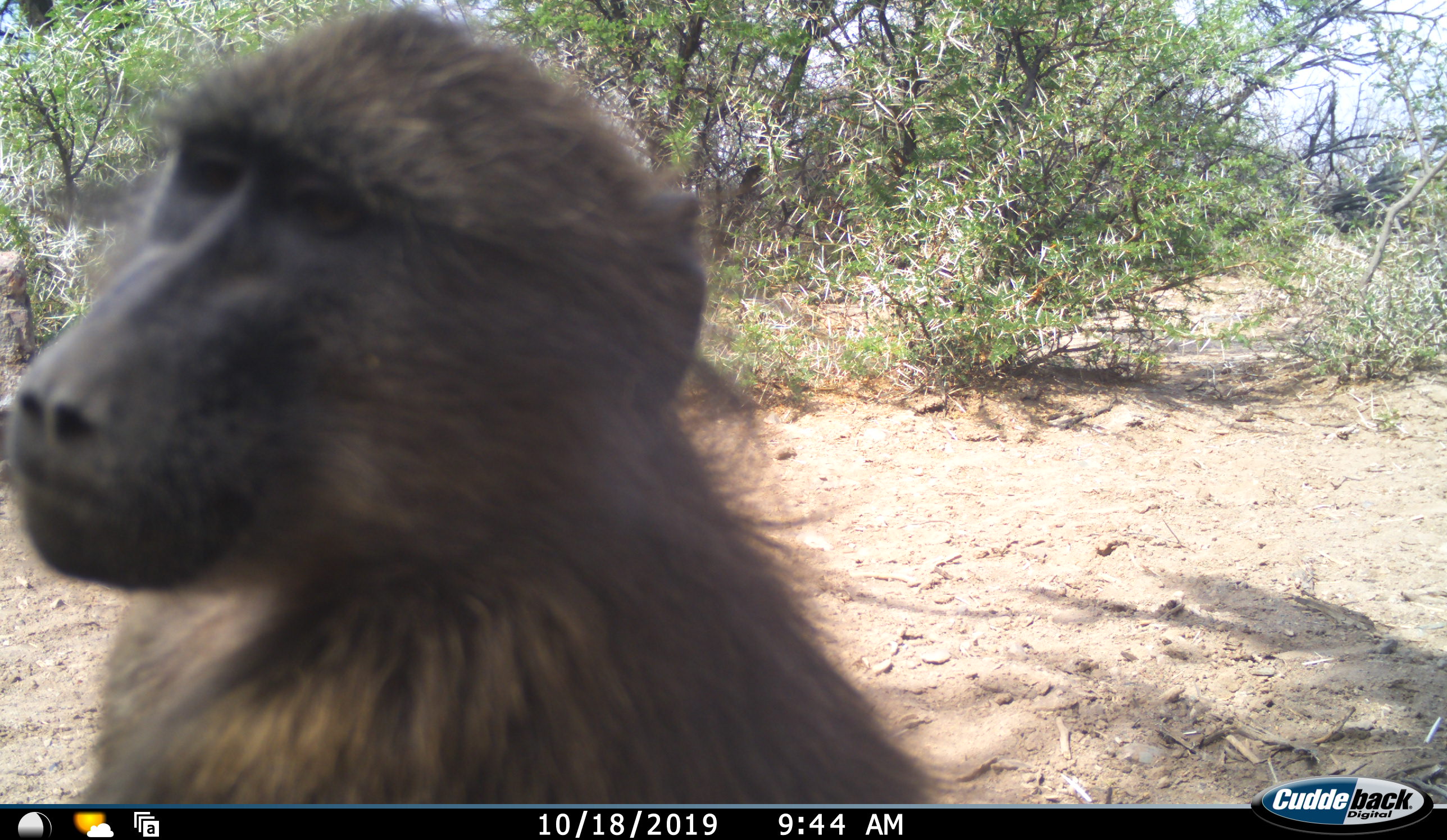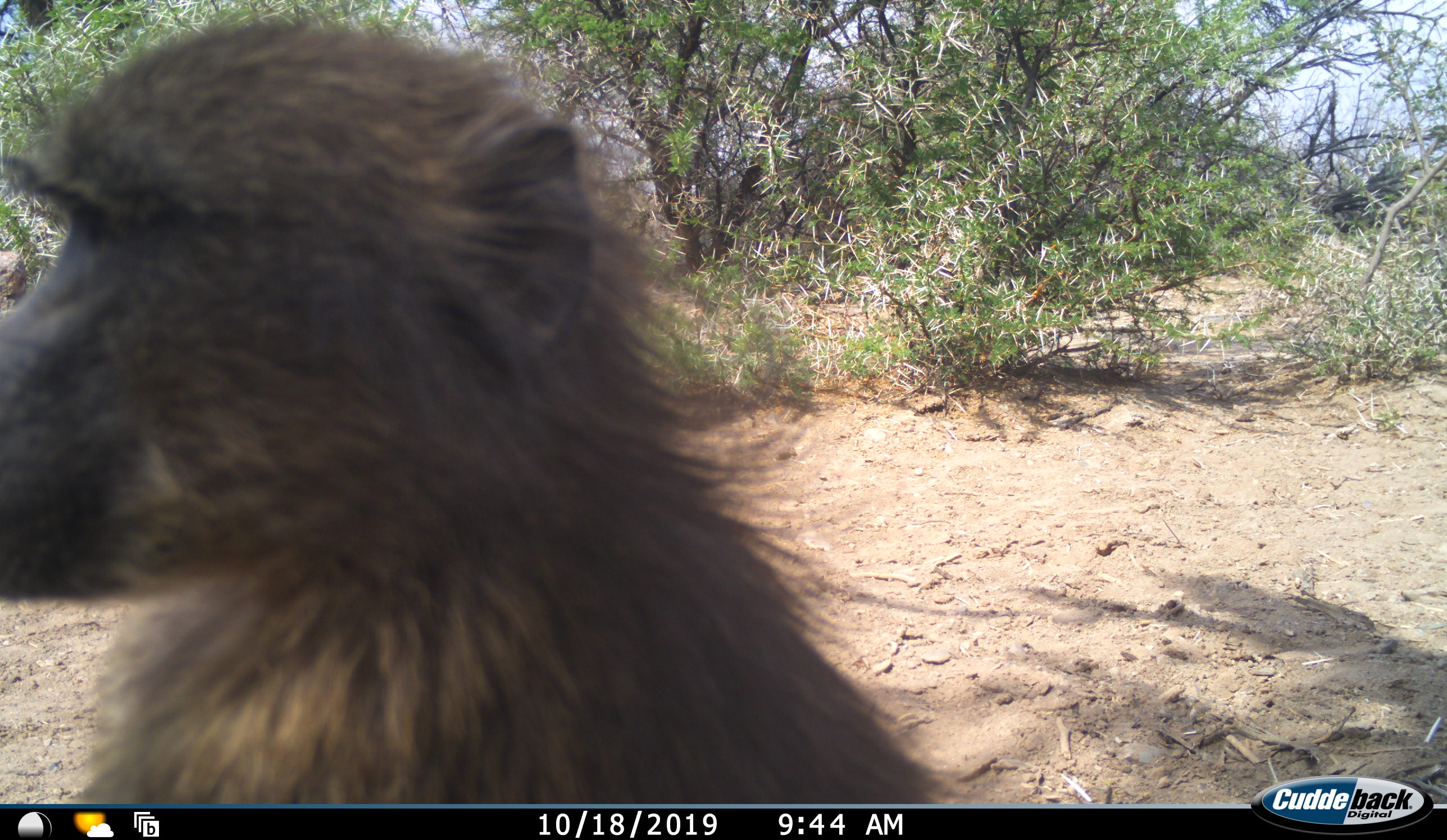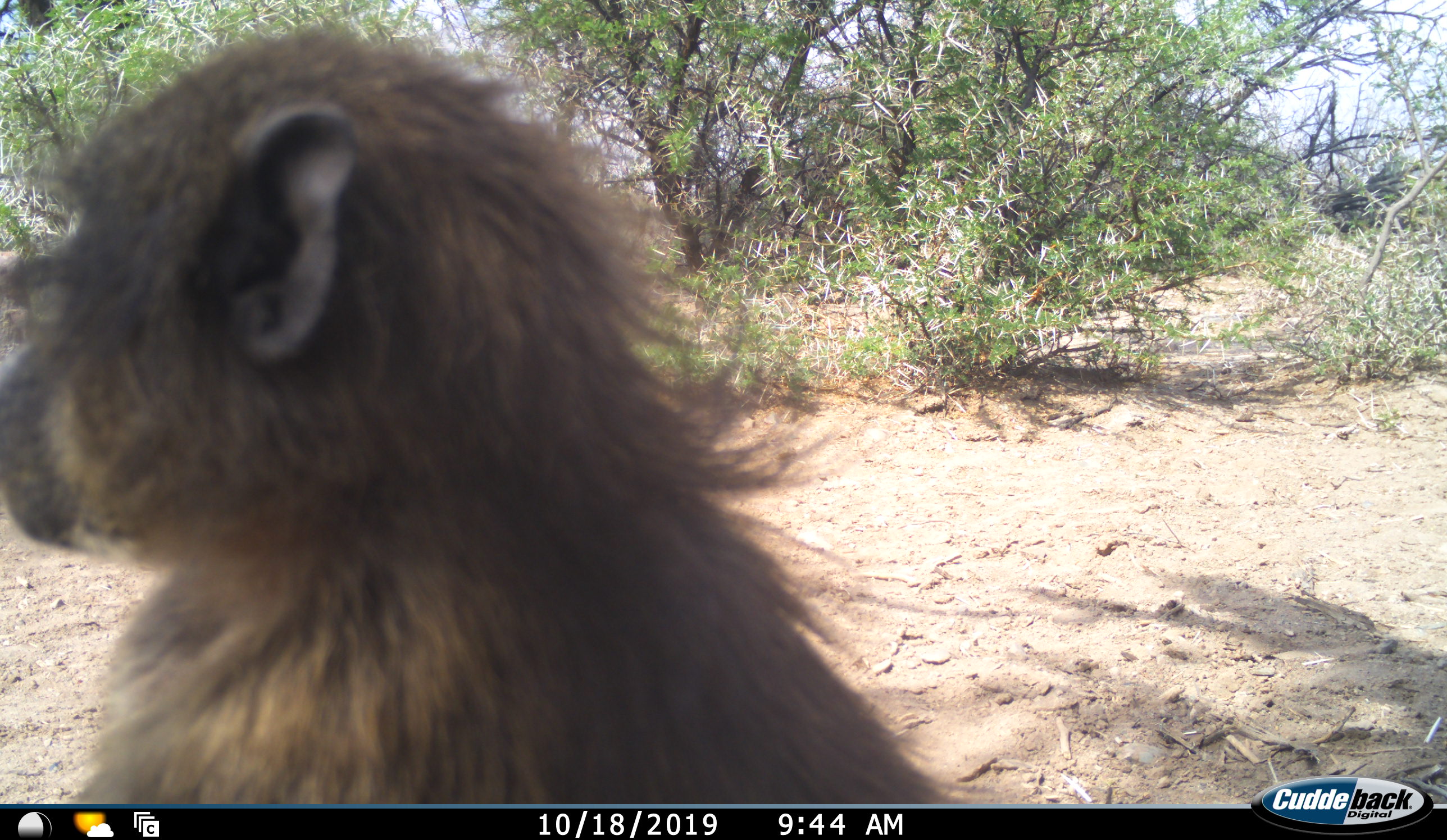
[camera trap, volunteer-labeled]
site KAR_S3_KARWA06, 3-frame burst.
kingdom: Animalia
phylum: Chordata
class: Mammalia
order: Primates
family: Cercopithecidae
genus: Papio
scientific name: Papio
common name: baboon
Baboon (Papio), count 1. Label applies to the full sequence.